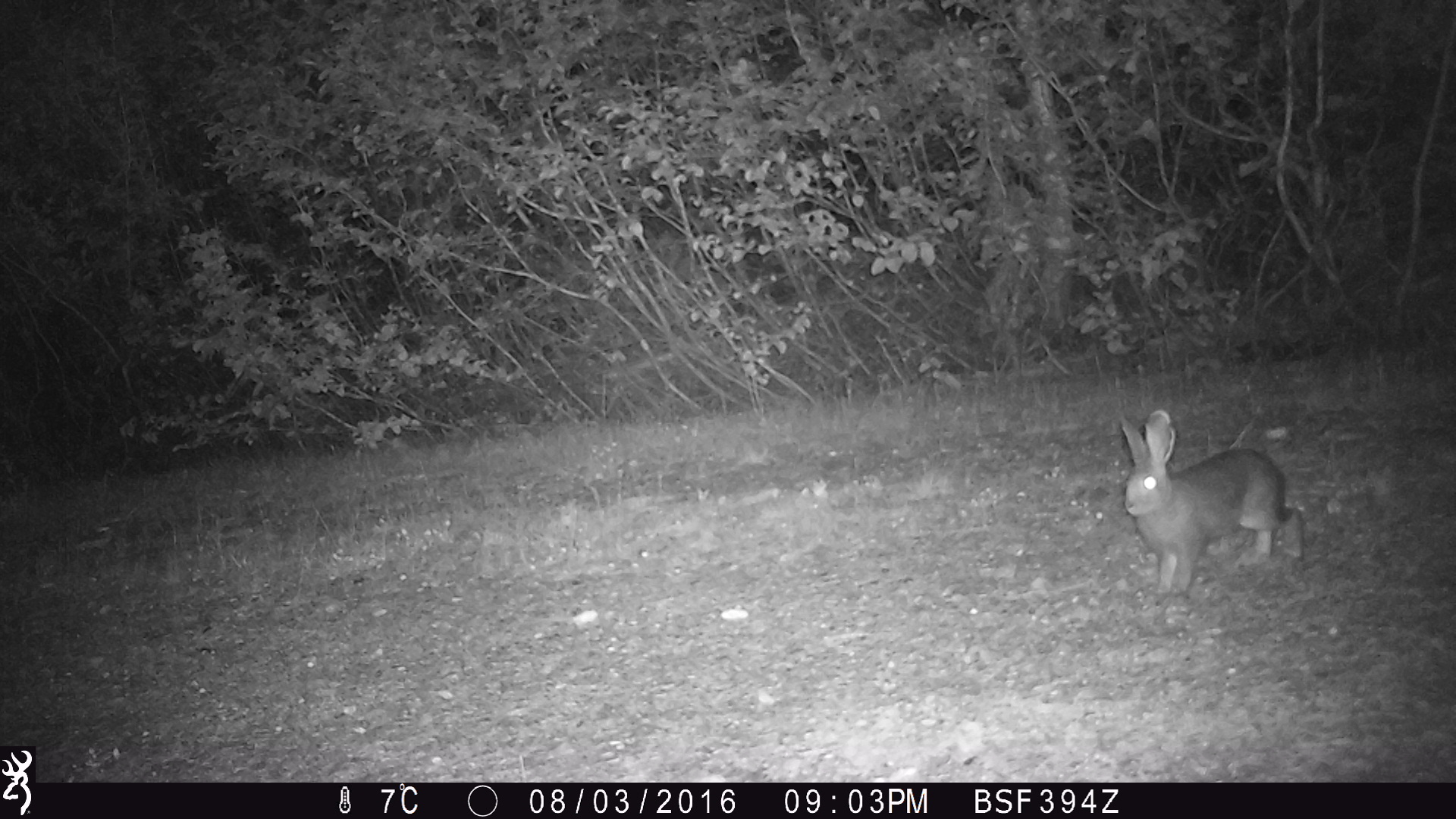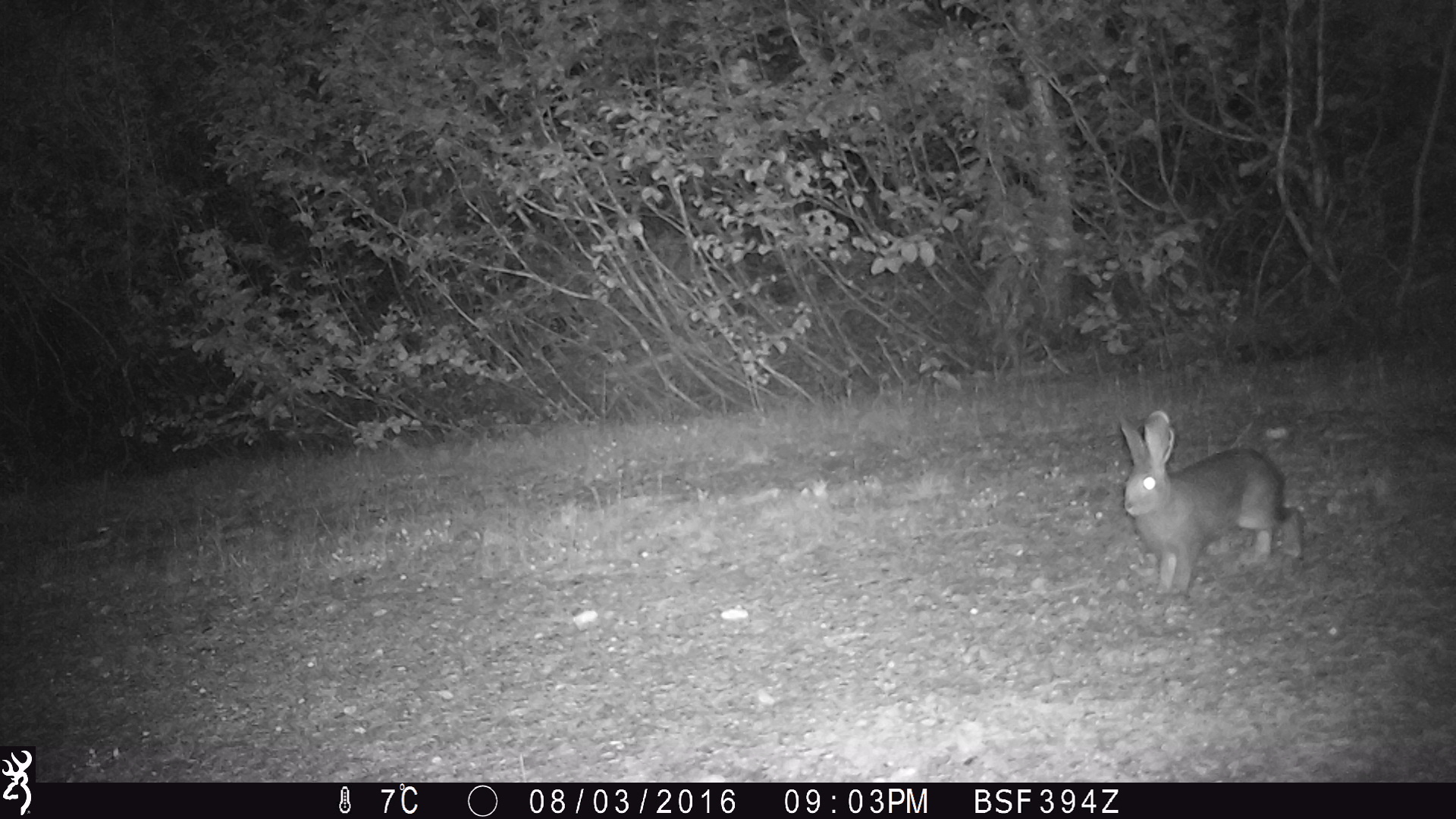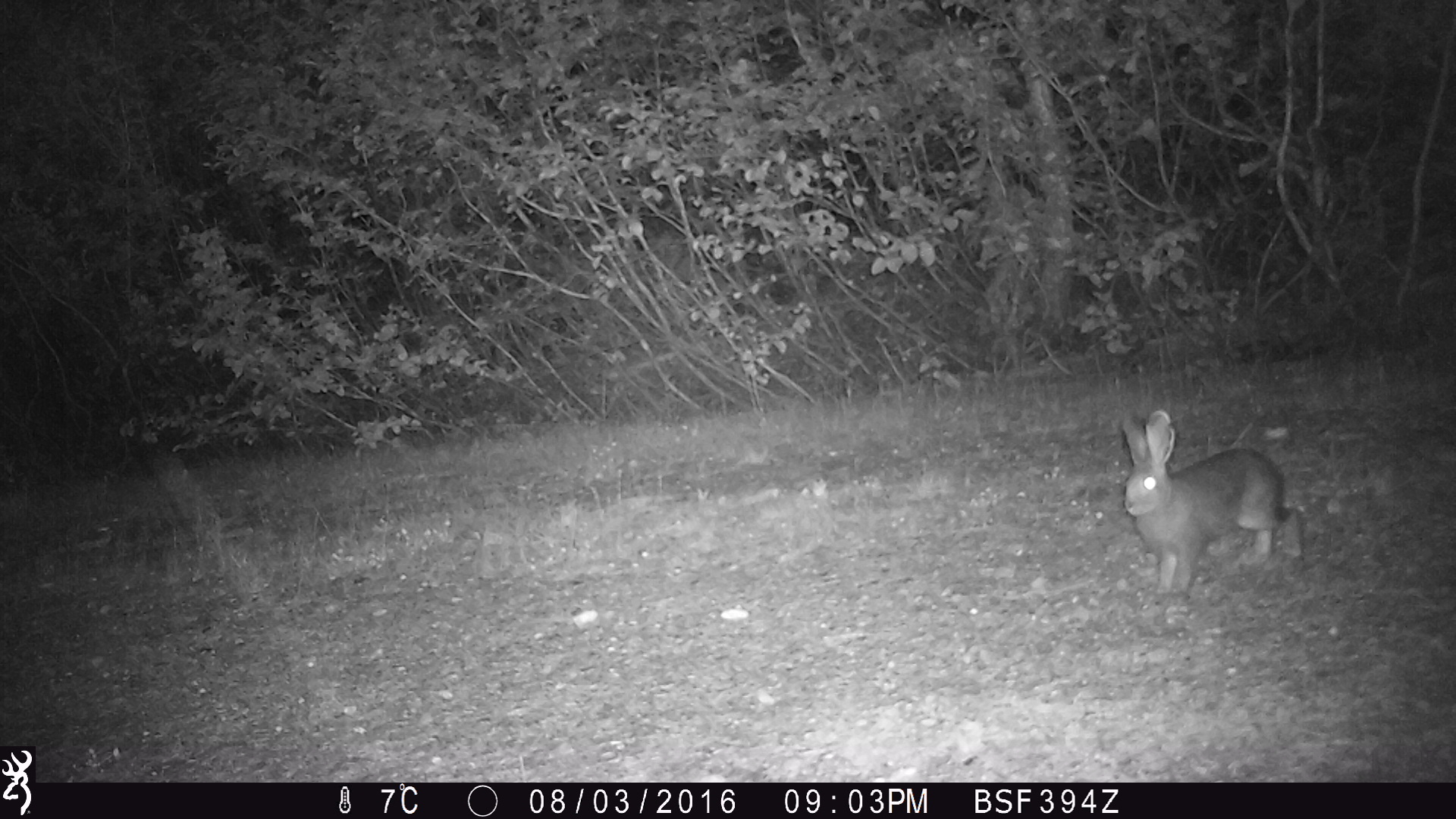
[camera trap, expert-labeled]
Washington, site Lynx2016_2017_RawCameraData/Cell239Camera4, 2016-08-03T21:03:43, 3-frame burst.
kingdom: Animalia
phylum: Chordata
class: Mammalia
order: Lagomorpha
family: Leporidae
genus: Lepus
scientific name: Lepus americanus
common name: snowshoe hare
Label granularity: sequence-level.